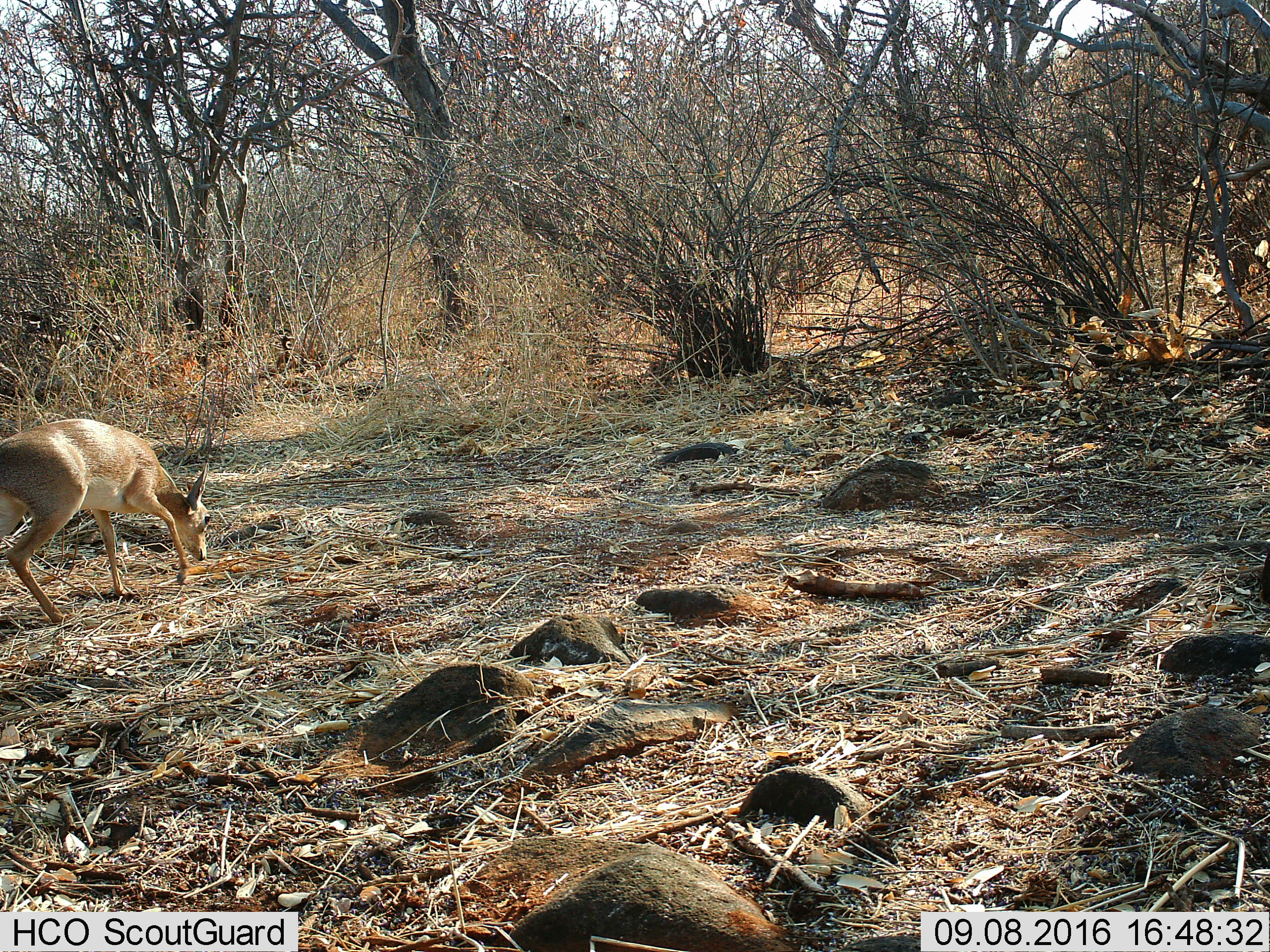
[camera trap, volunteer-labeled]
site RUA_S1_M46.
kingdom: Animalia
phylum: Chordata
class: Mammalia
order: Artiodactyla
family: Bovidae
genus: Madoqua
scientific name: Madoqua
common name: dik-dik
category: dikdik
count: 1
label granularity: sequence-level